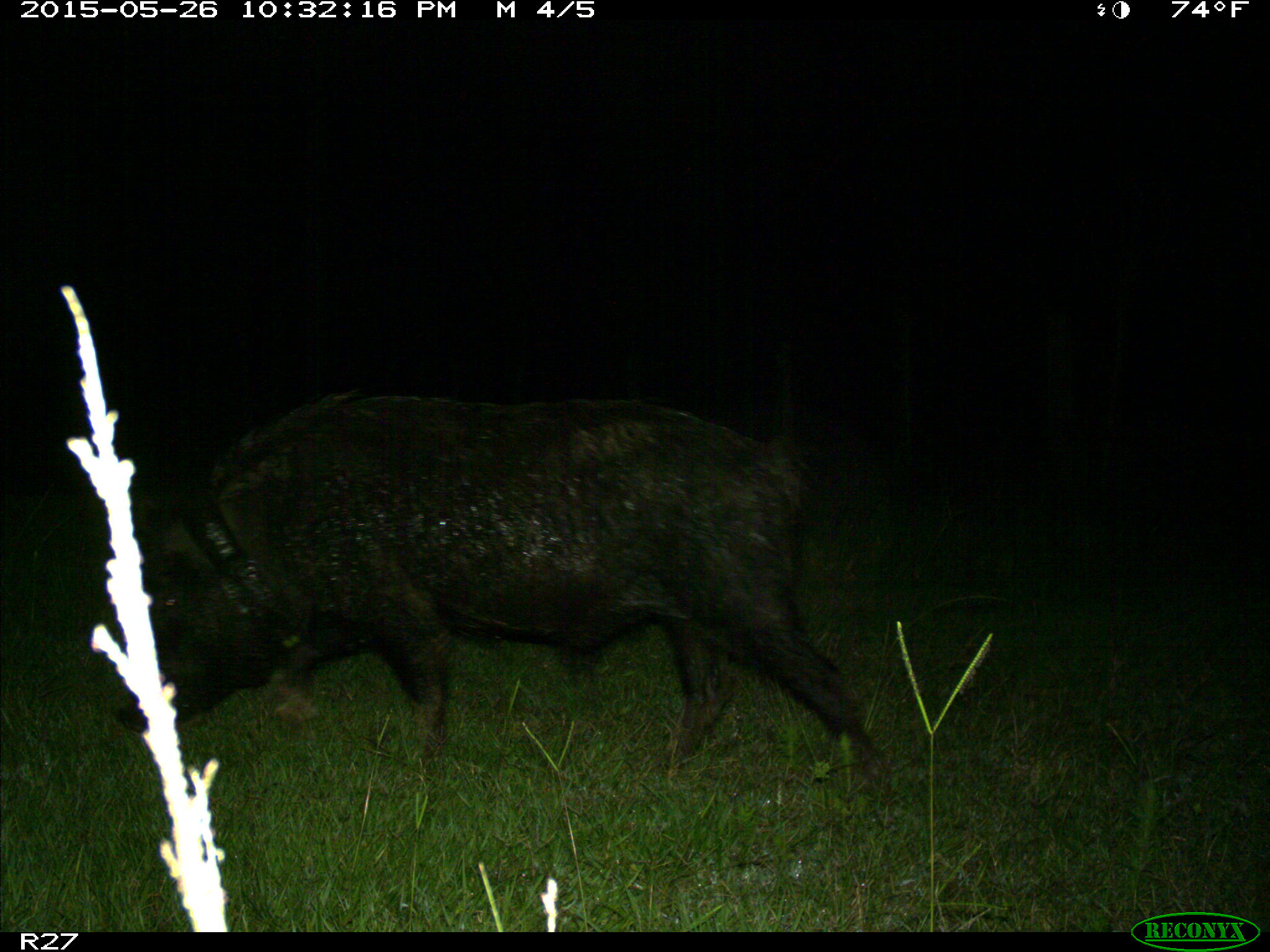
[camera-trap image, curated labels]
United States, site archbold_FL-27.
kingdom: Animalia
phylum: Chordata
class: Mammalia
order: Artiodactyla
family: Suidae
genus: Sus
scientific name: Sus scrofa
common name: wild boar